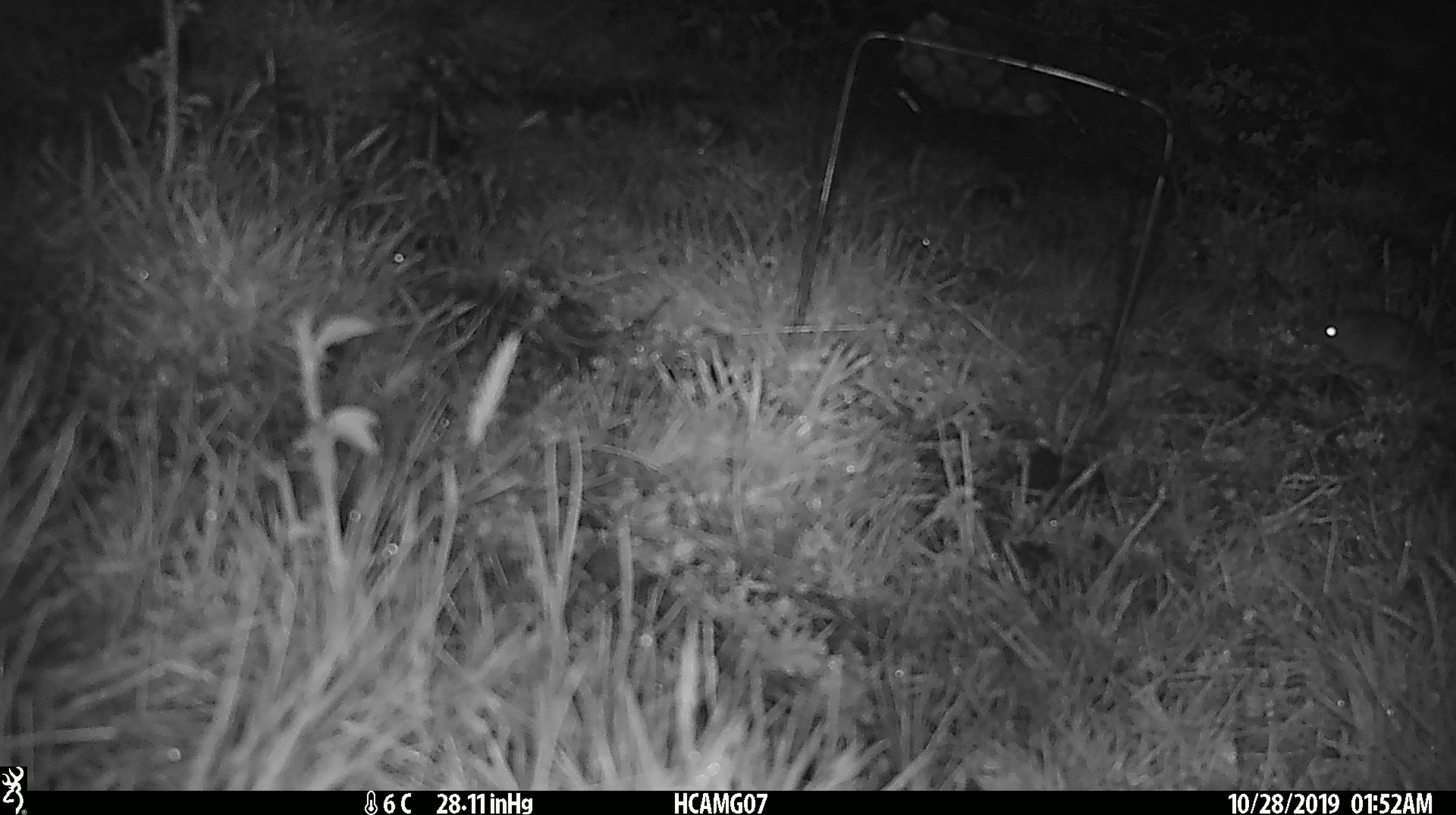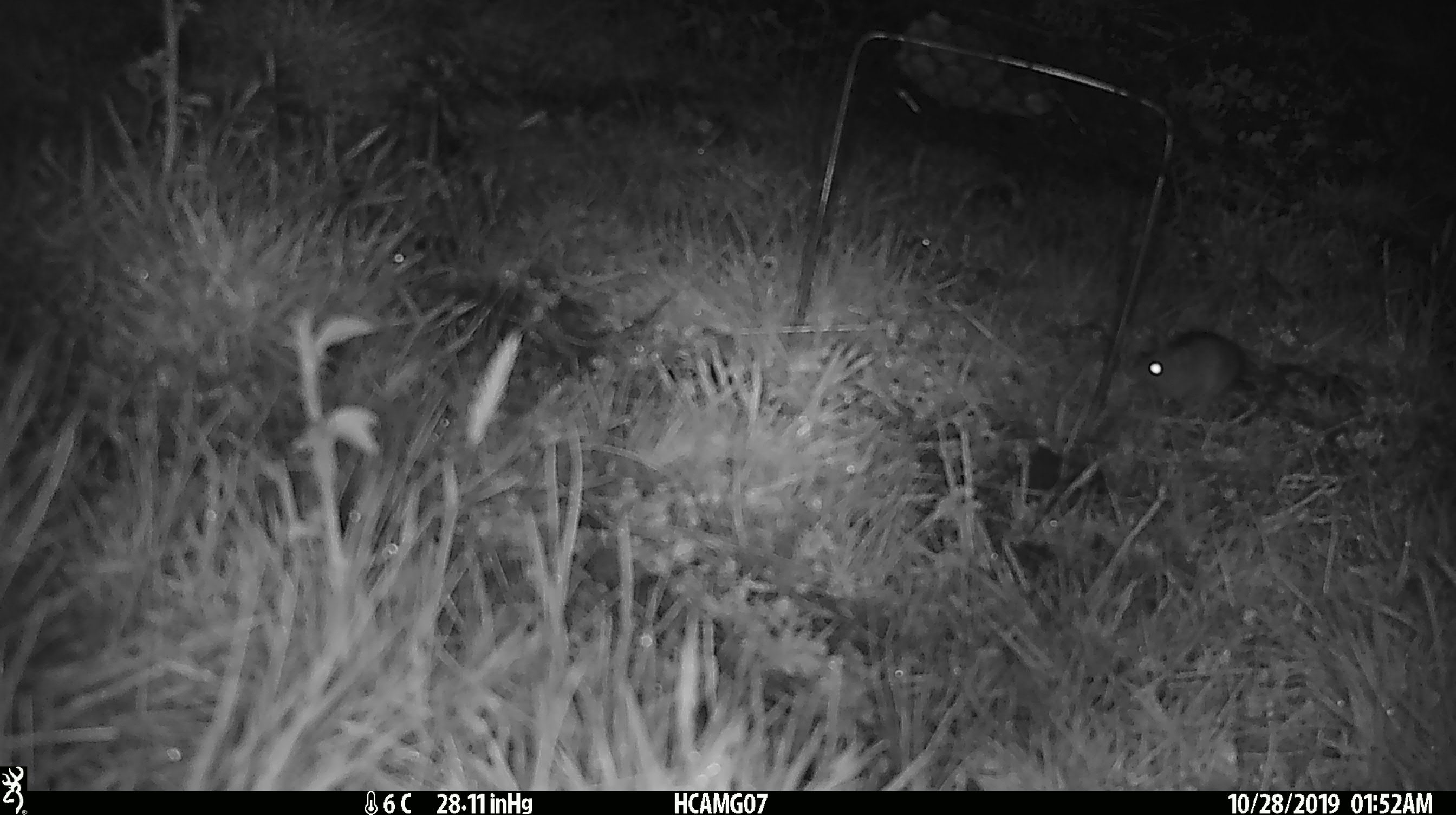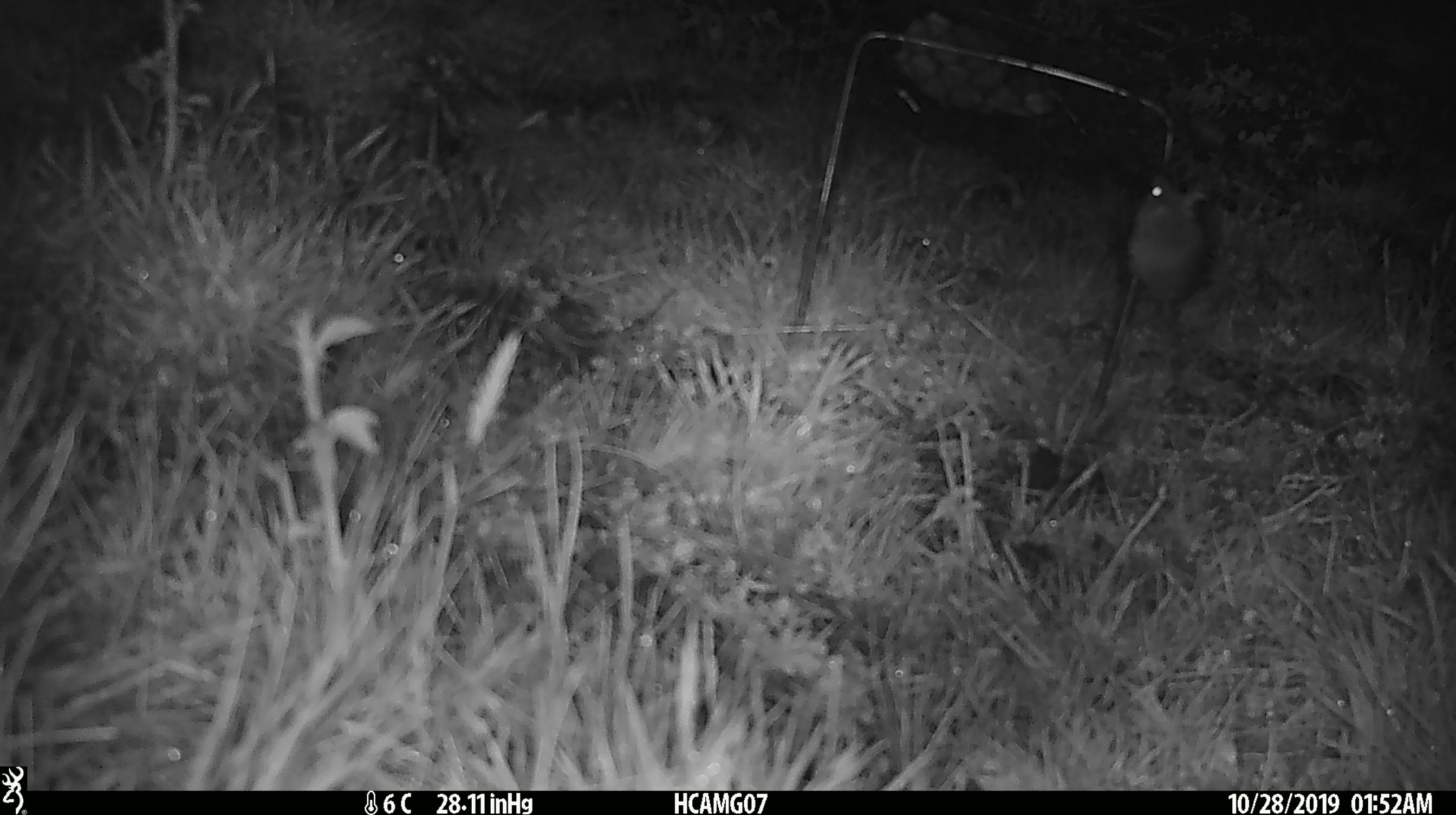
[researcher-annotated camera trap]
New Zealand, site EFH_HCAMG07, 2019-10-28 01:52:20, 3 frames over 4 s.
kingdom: Animalia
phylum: Chordata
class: Mammalia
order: Rodentia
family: Muridae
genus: Mus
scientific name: Mus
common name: mouse